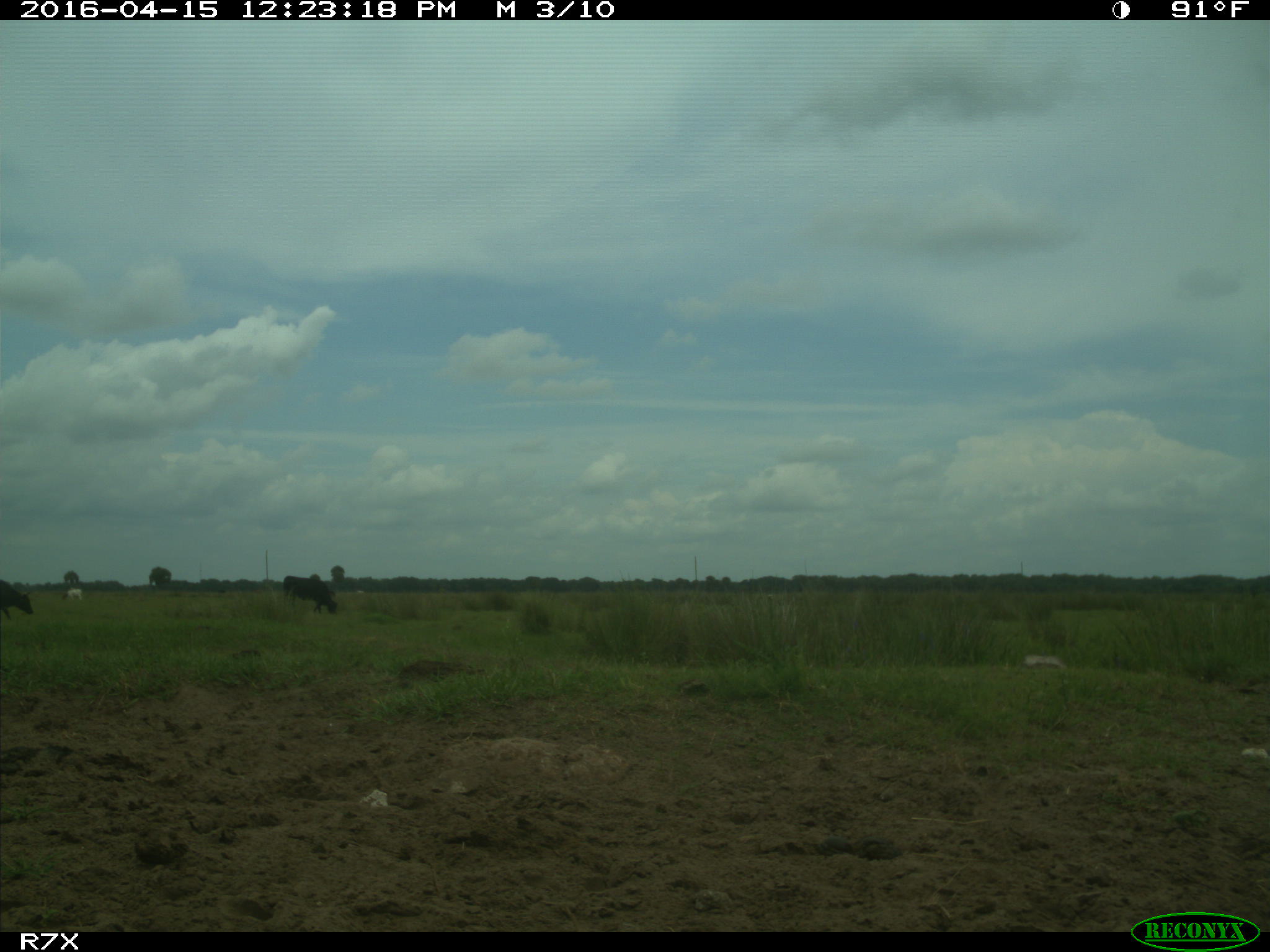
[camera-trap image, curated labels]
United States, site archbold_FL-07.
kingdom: Animalia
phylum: Chordata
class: Mammalia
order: Artiodactyla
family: Bovidae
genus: Bos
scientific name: Bos taurus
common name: domestic cow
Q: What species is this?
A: Bos taurus (domestic cow).